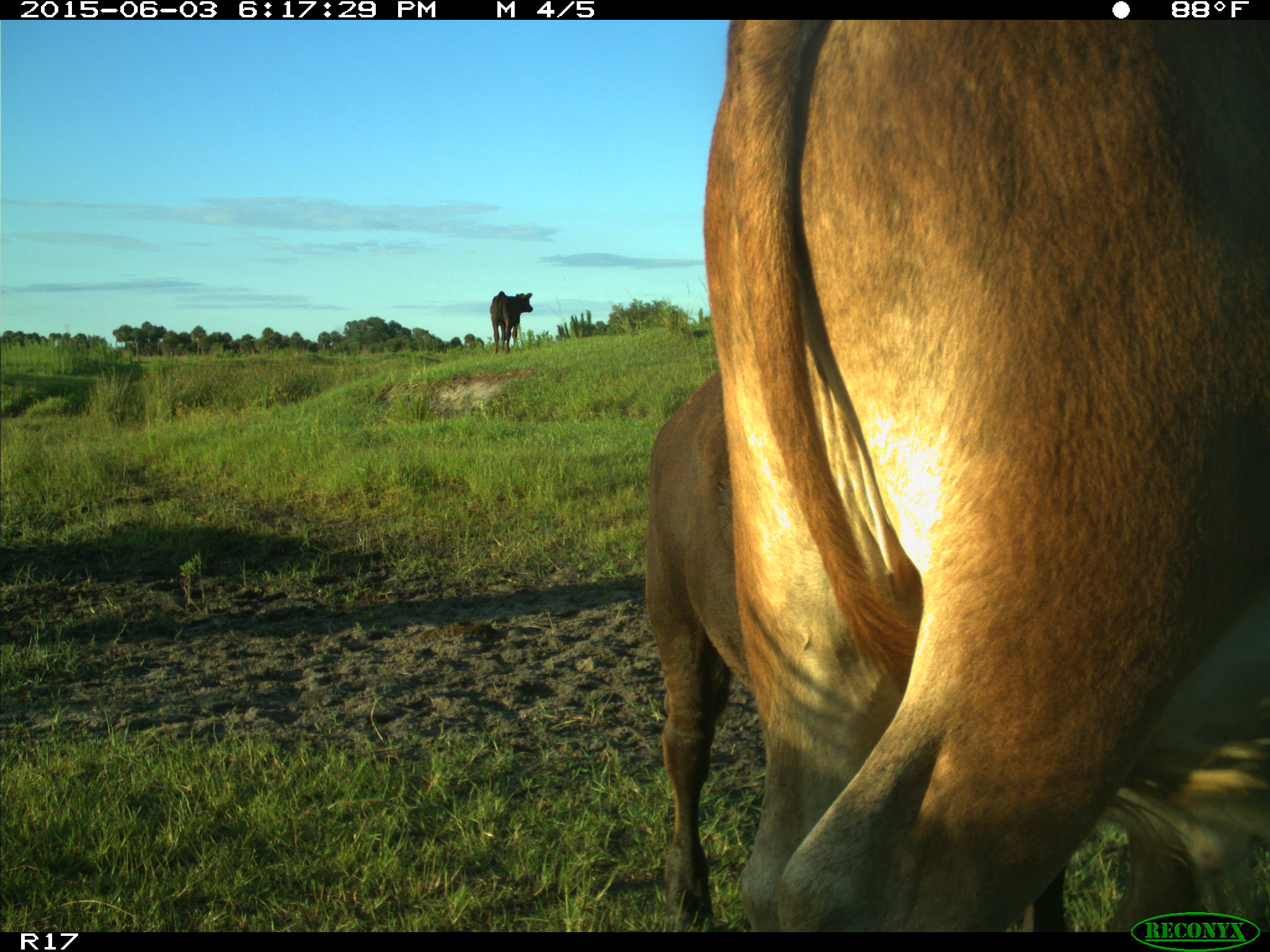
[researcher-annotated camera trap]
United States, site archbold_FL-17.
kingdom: Animalia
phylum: Chordata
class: Mammalia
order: Artiodactyla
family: Bovidae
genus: Bos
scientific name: Bos taurus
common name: domestic cow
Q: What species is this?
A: Bos taurus (domestic cow).